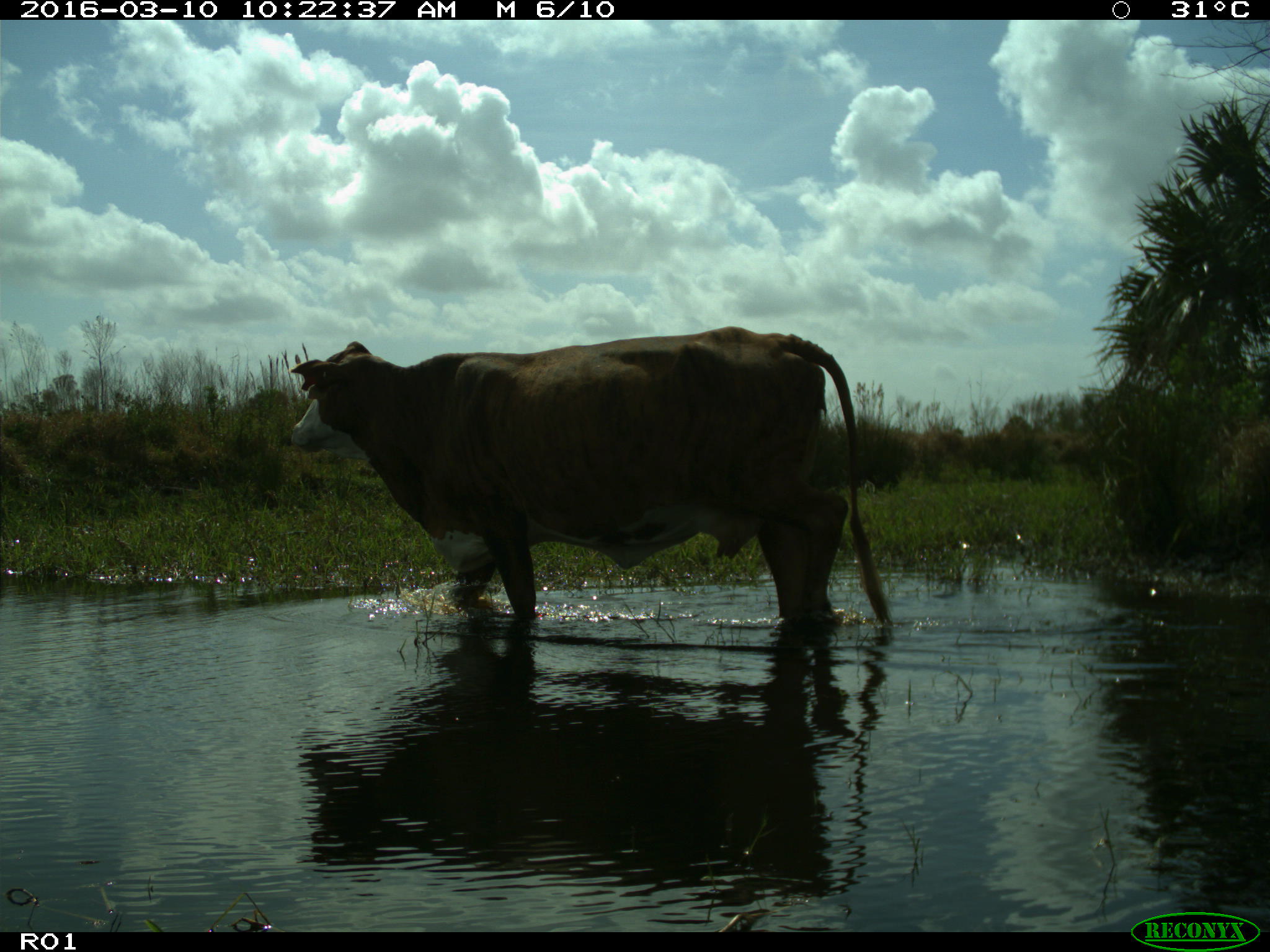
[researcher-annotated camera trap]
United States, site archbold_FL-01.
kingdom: Animalia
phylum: Chordata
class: Mammalia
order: Artiodactyla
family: Bovidae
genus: Bos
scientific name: Bos taurus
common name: domestic cow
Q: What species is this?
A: Bos taurus (domestic cow).